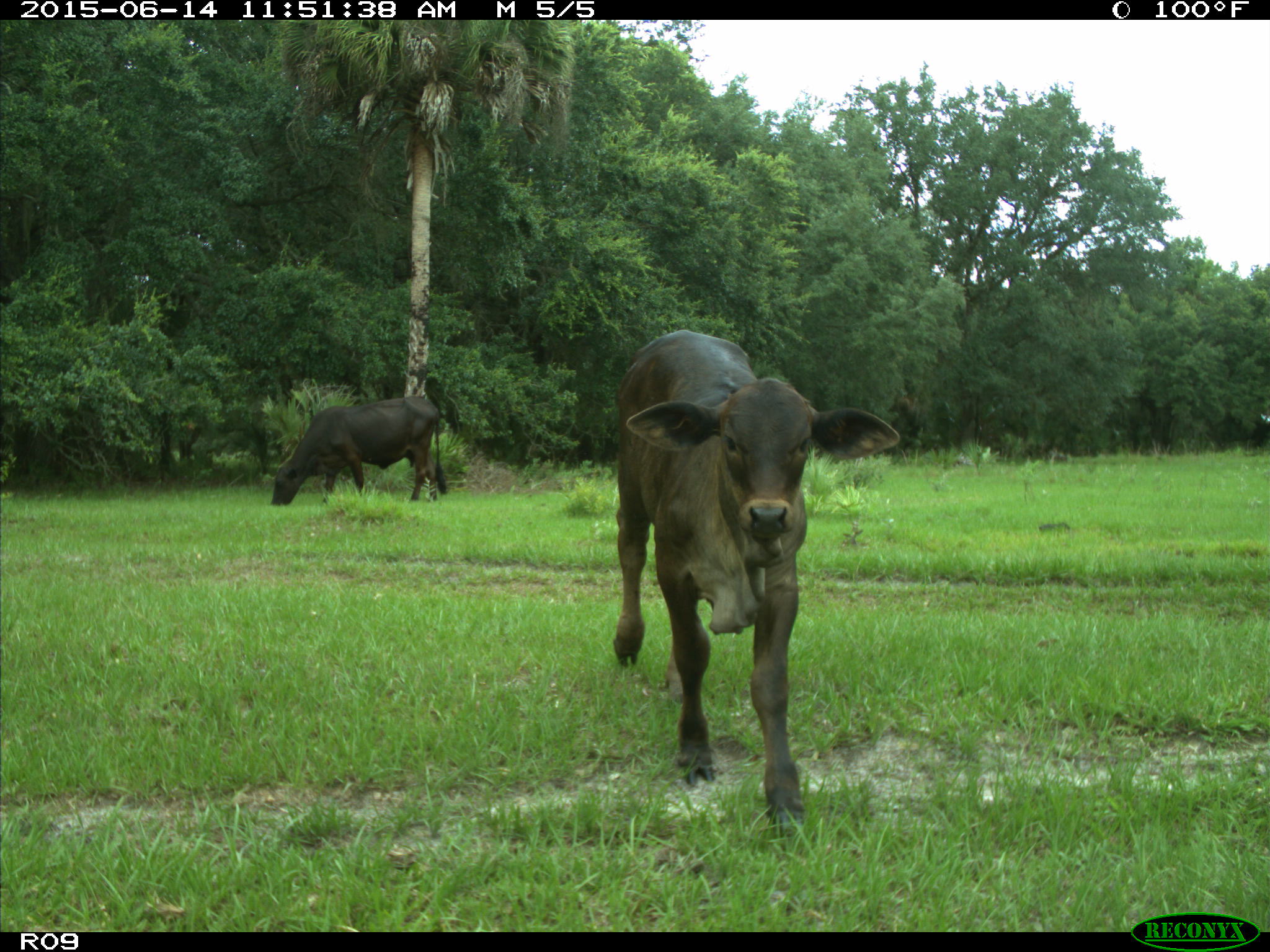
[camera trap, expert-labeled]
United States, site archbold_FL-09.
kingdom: Animalia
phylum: Chordata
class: Mammalia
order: Artiodactyla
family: Bovidae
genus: Bos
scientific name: Bos taurus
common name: domestic cow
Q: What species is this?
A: Bos taurus (domestic cow).